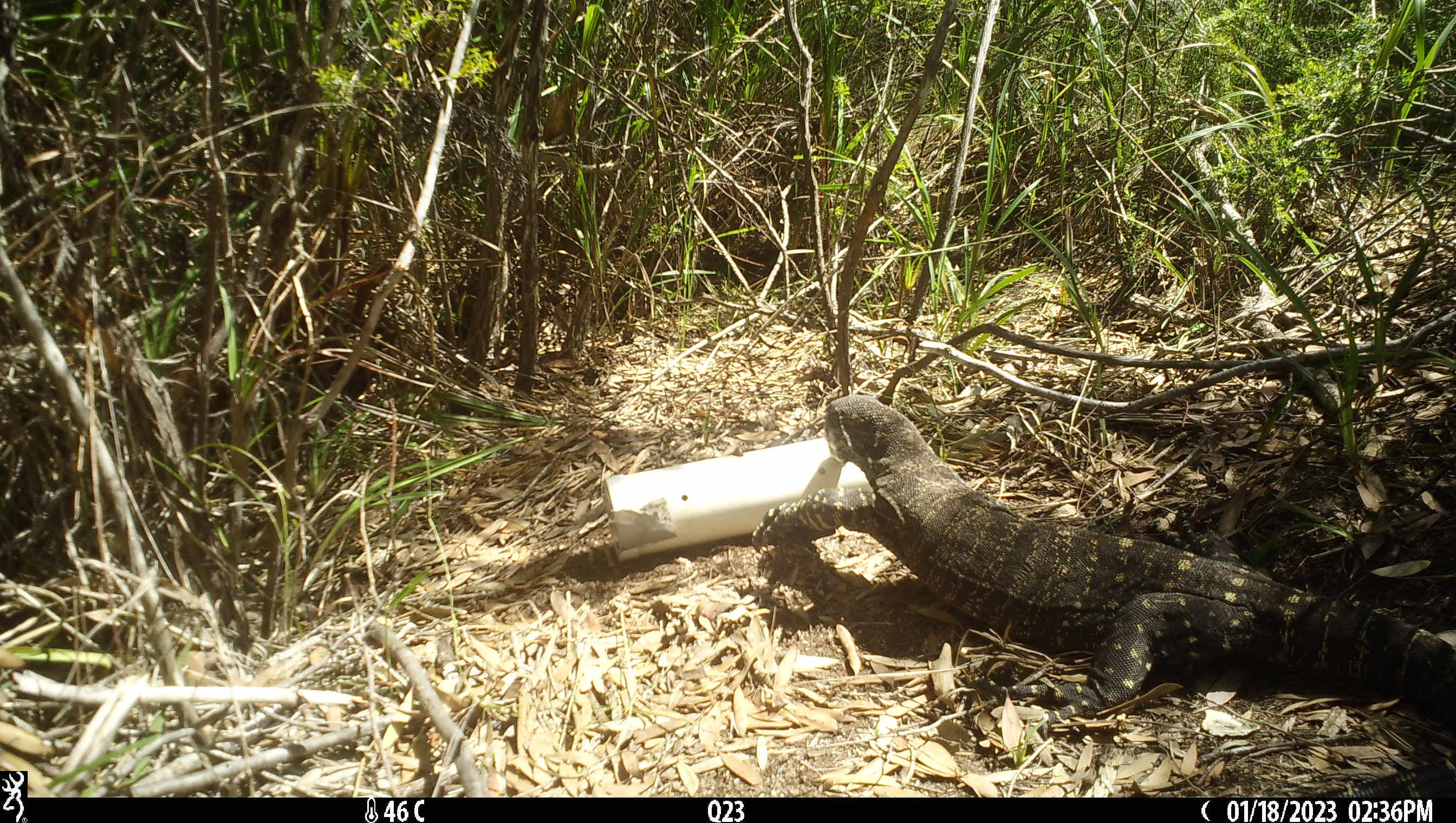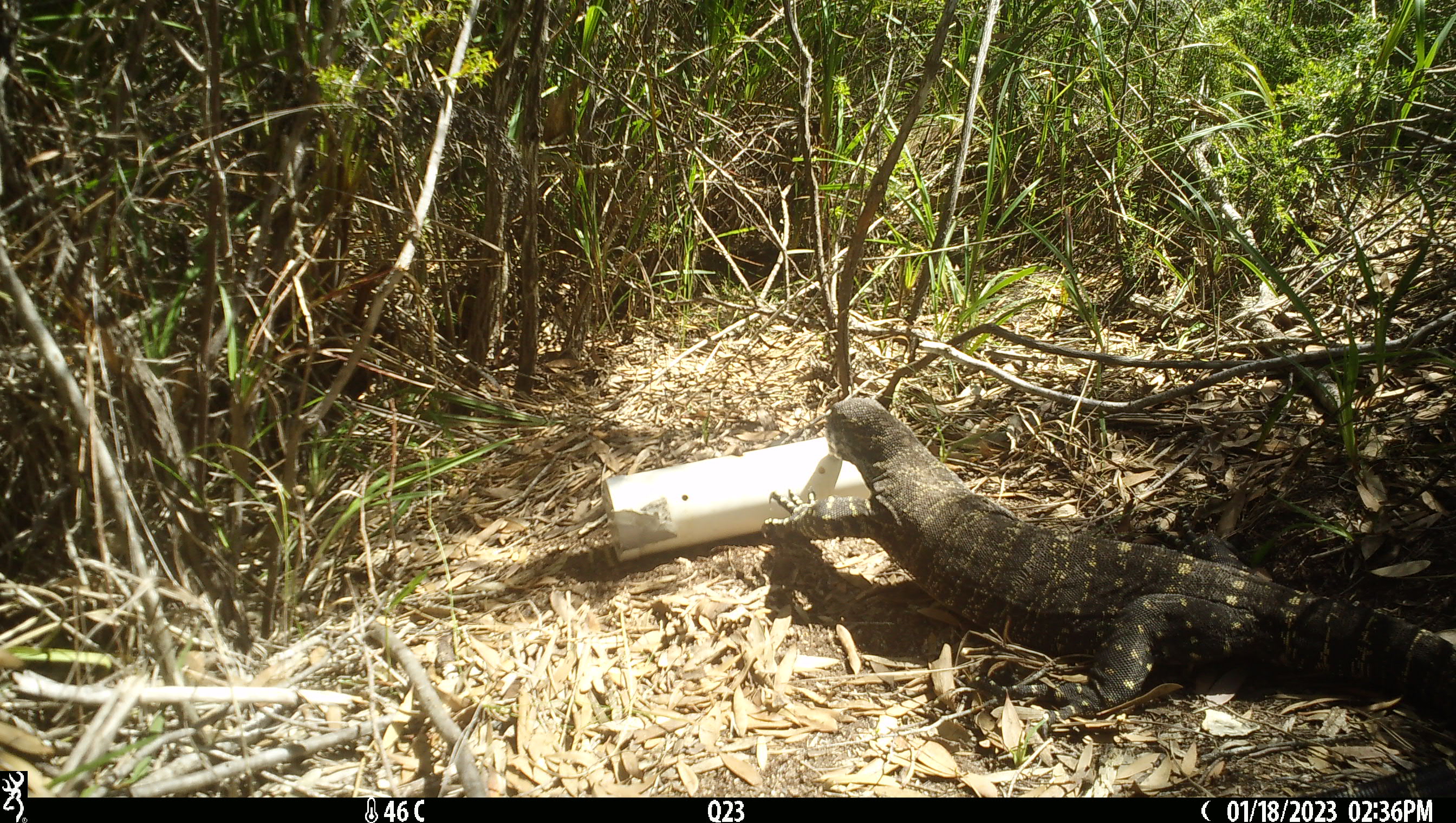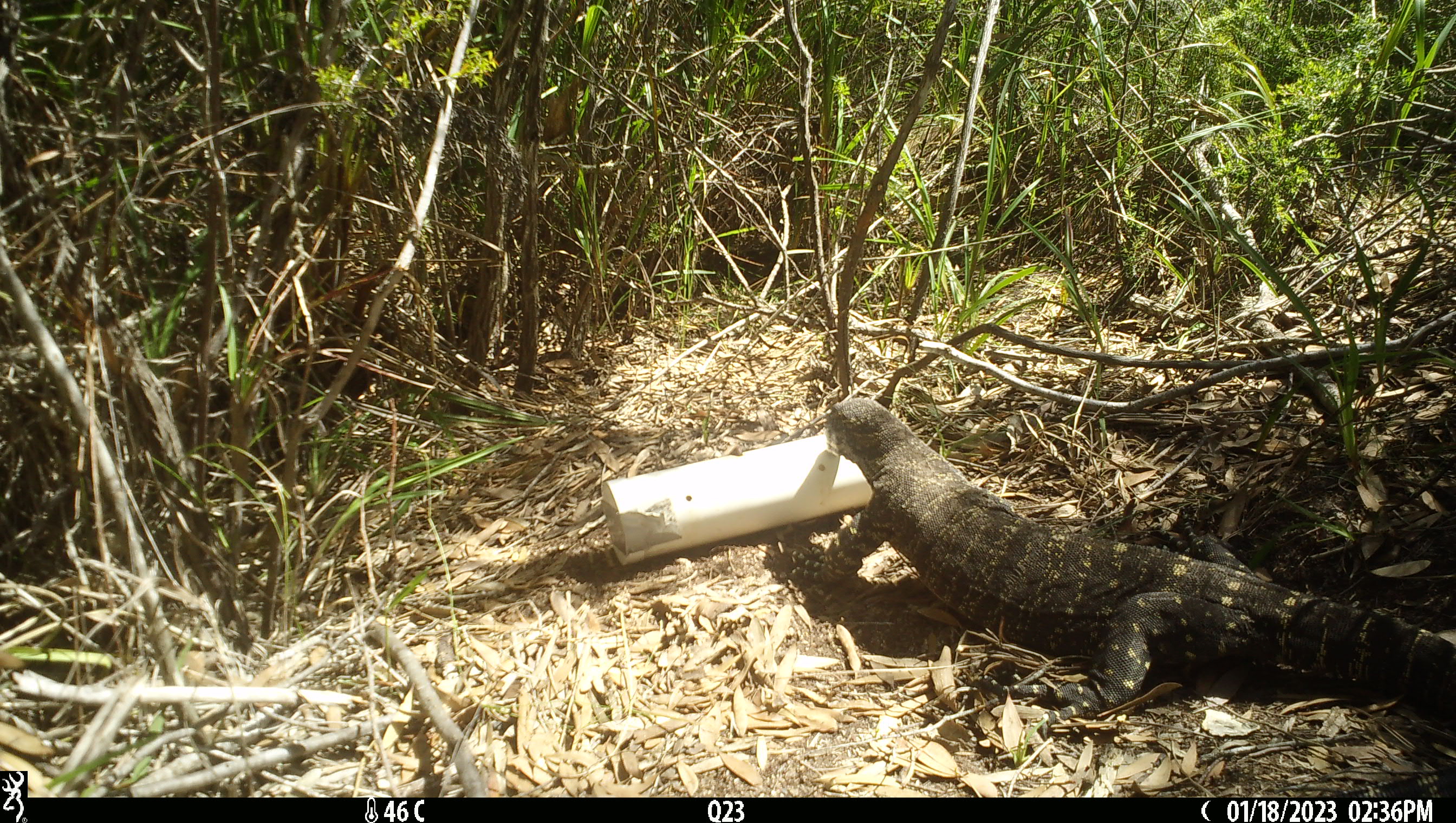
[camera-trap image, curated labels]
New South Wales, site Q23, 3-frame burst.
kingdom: Animalia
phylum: Chordata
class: Reptilia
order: Squamata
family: Varanidae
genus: Varanus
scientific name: Varanus varius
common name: lace monitor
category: goanna